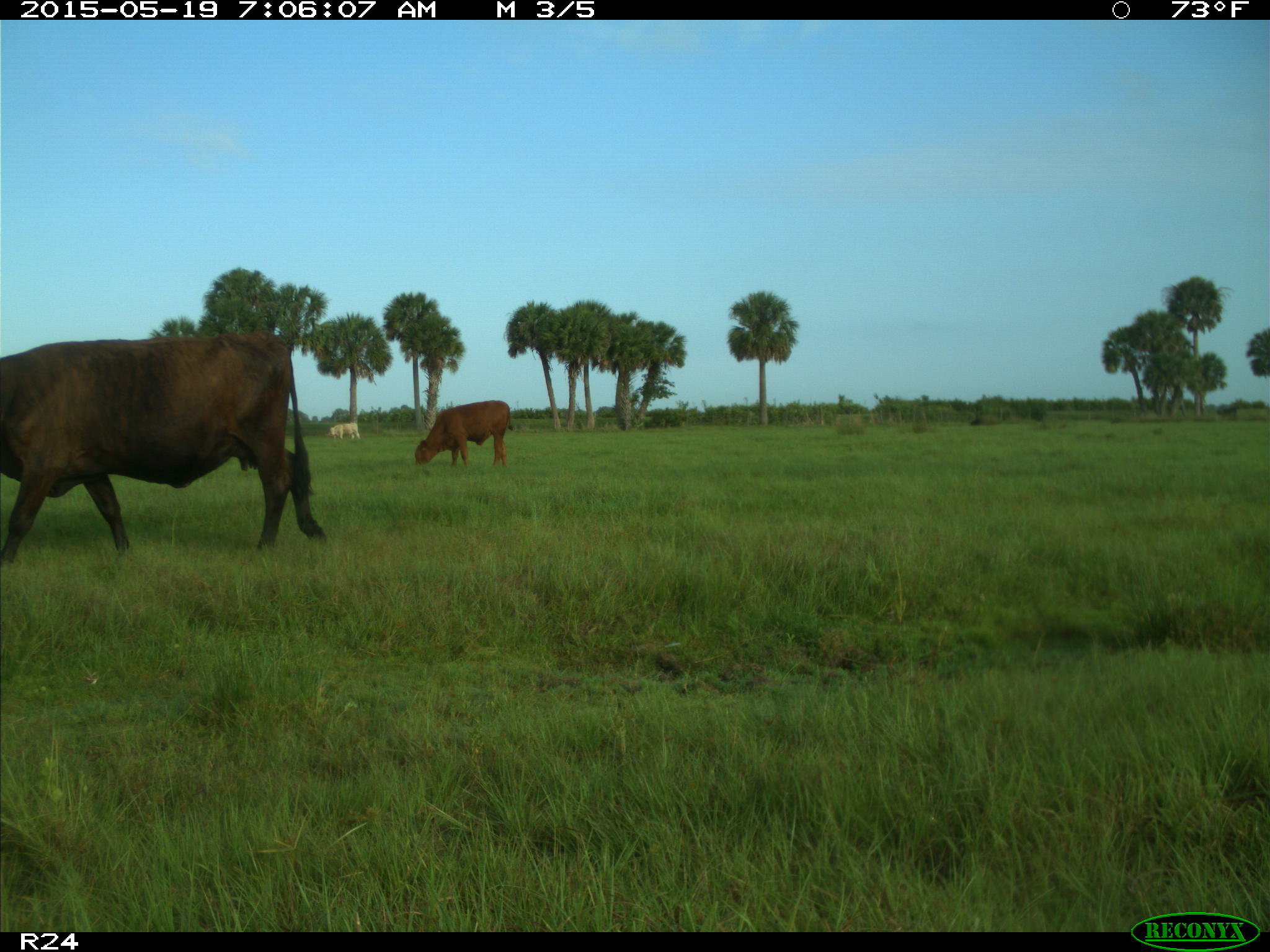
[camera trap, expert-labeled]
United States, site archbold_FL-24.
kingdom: Animalia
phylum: Chordata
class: Mammalia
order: Artiodactyla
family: Bovidae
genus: Bos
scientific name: Bos taurus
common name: domestic cow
Bos taurus (domestic cow).